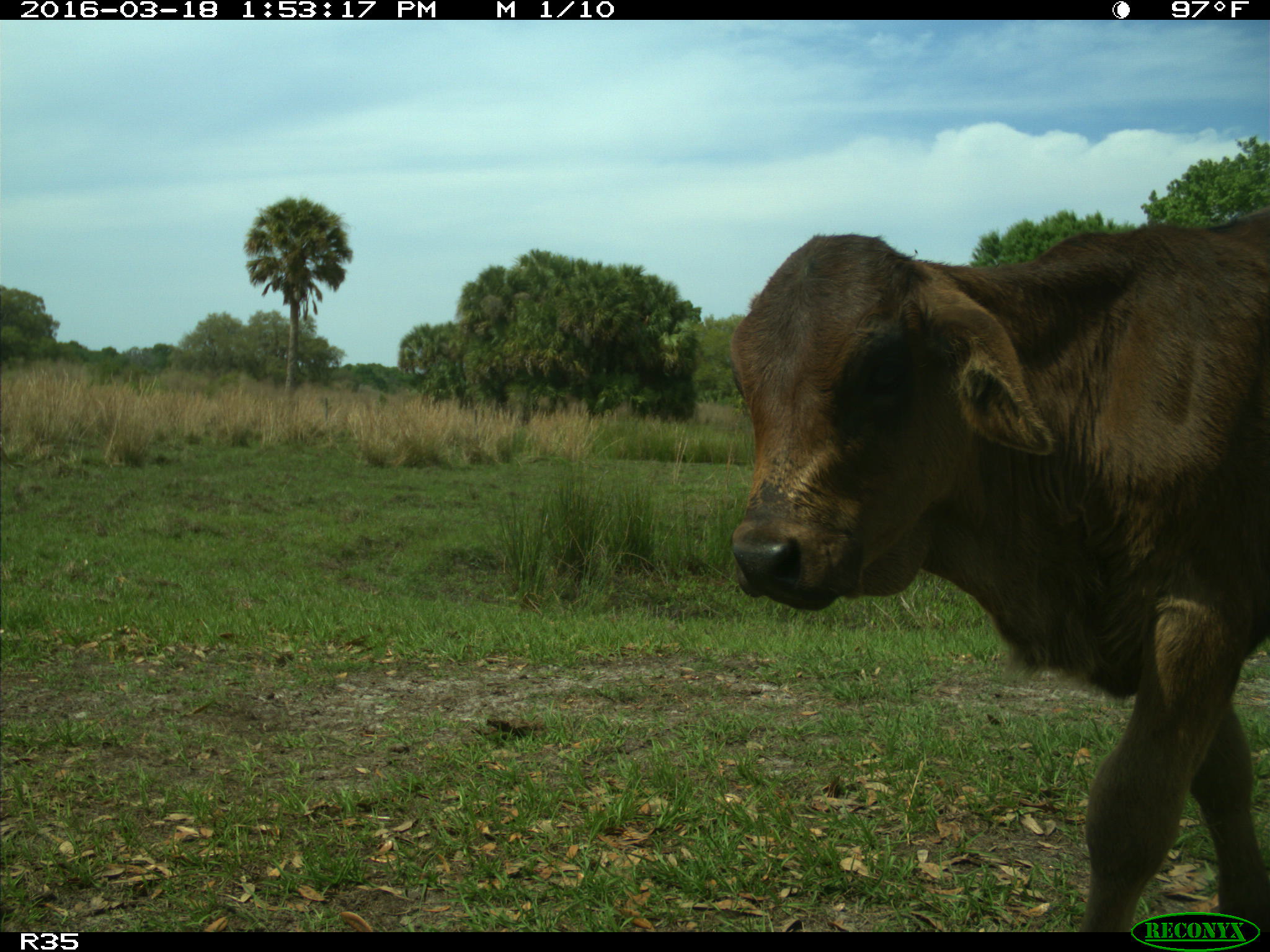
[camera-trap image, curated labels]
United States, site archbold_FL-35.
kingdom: Animalia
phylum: Chordata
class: Mammalia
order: Artiodactyla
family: Bovidae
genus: Bos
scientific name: Bos taurus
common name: domestic cow